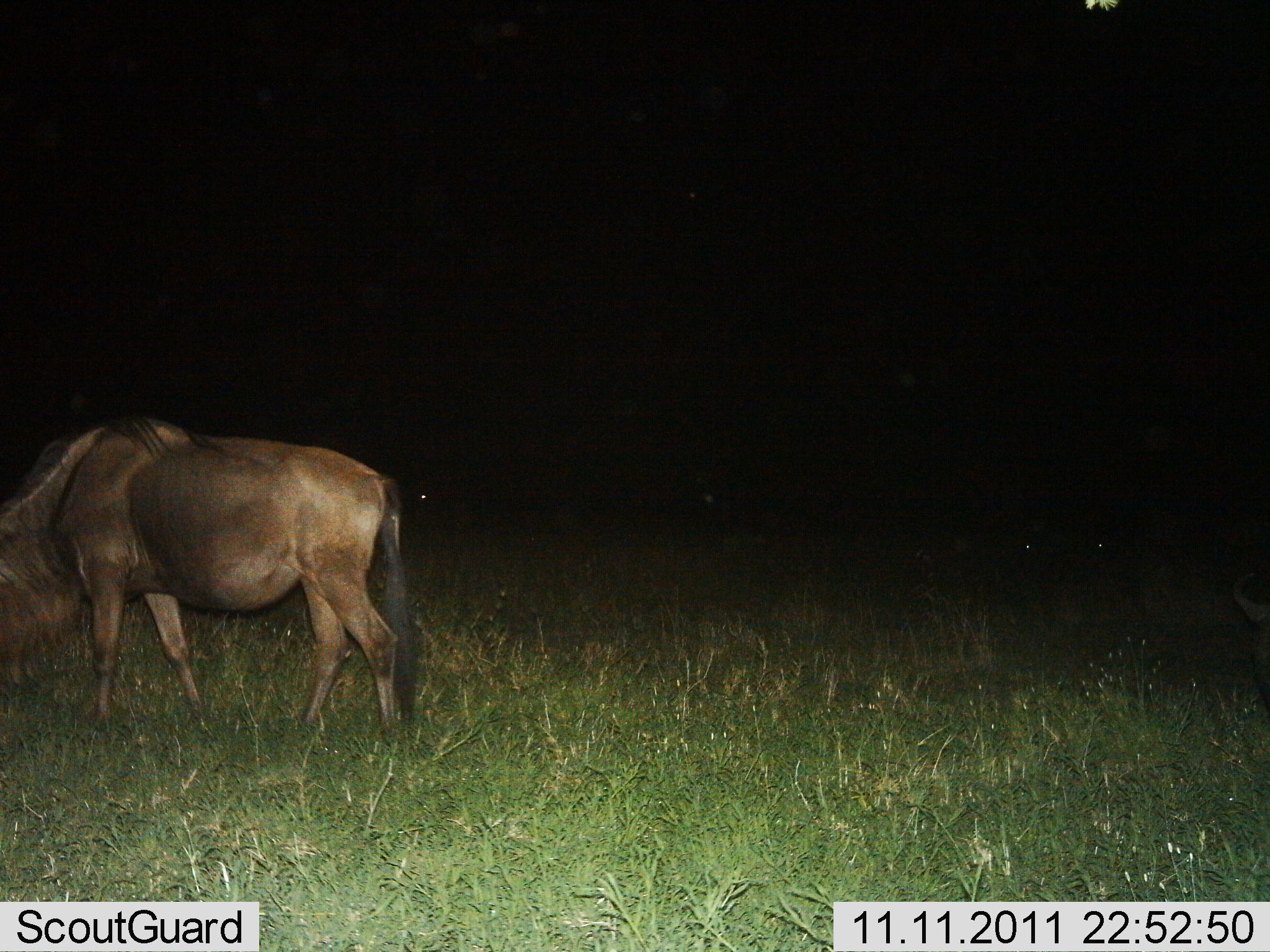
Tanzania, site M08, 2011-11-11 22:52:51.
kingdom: Animalia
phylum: Chordata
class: Mammalia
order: Artiodactyla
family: Bovidae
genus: Connochaetes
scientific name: Connochaetes taurinus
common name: blue wildebeest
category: wildebeest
Wildebeest (blue wildebeest) (Connochaetes taurinus), count 1. Behavior (volunteer vote fractions): standing 21%, resting 14%, moving 14%, interacting 0%. Young present (vote fraction): 0%. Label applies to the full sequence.